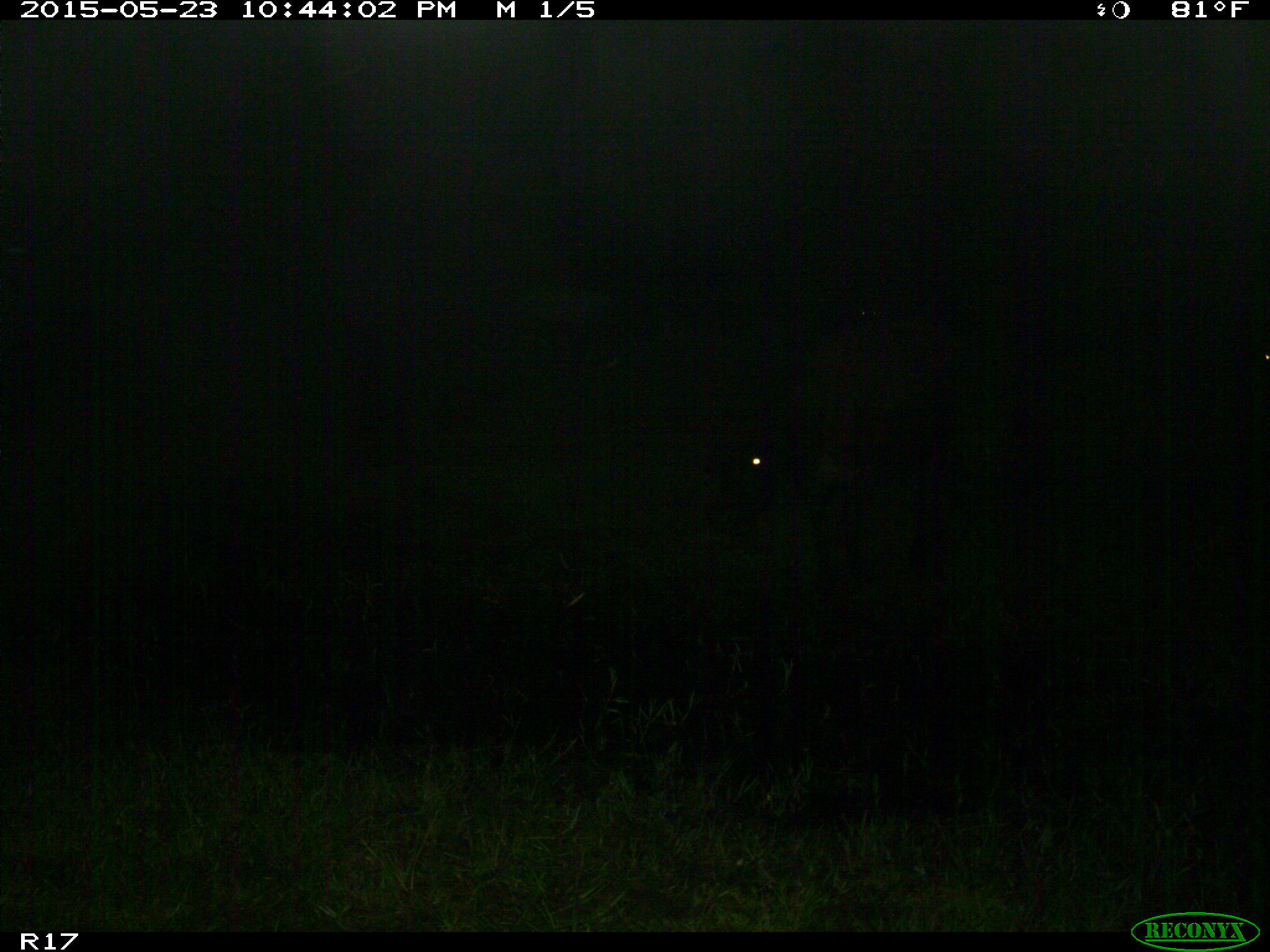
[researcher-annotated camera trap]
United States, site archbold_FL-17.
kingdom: Animalia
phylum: Chordata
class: Mammalia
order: Artiodactyla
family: Bovidae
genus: Bos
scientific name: Bos taurus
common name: domestic cow